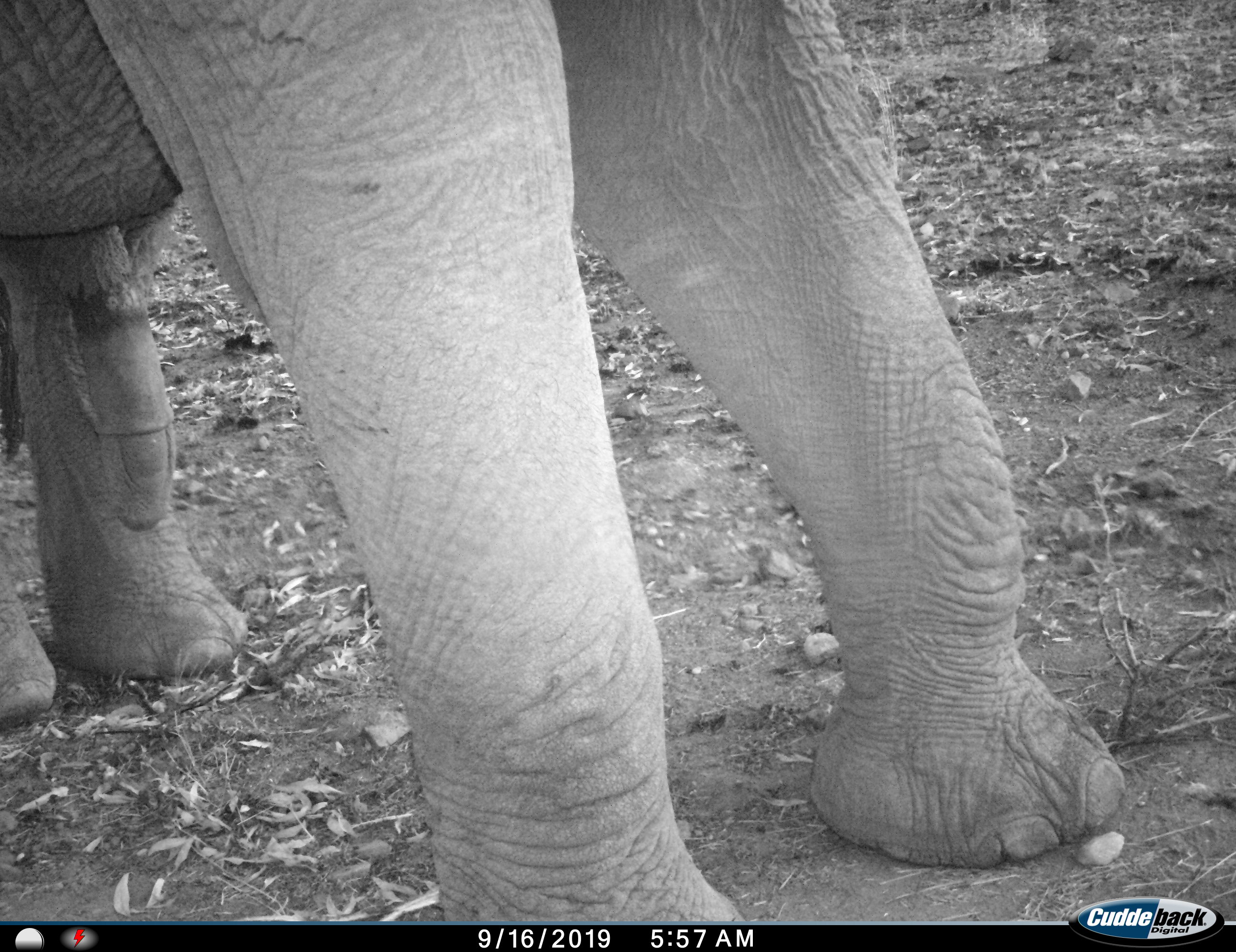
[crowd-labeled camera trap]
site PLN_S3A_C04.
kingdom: Animalia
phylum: Chordata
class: Mammalia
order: Proboscidea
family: Elephantidae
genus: Loxodonta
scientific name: Loxodonta africana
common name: african bush elephant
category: elephant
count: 1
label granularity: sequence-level